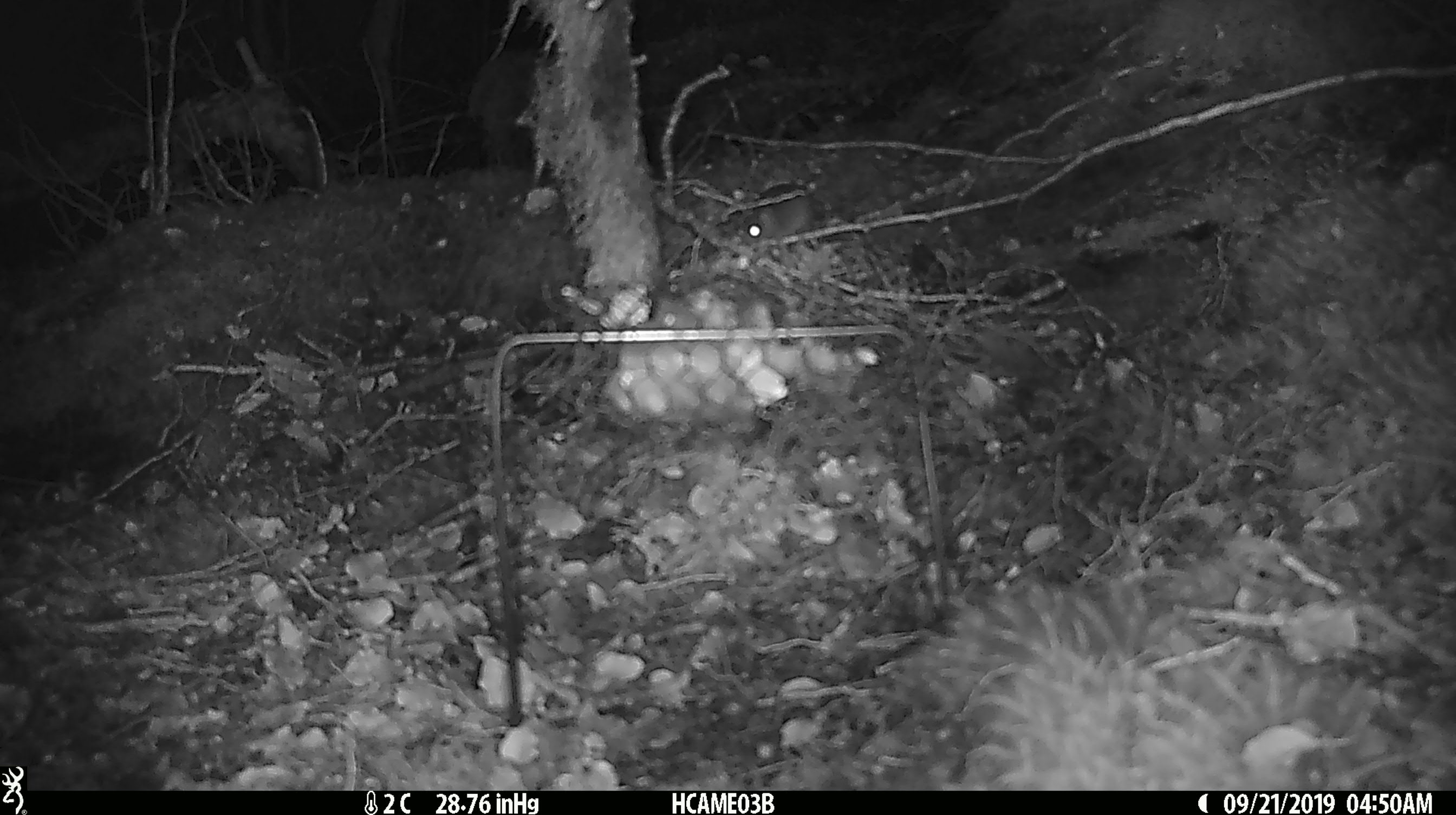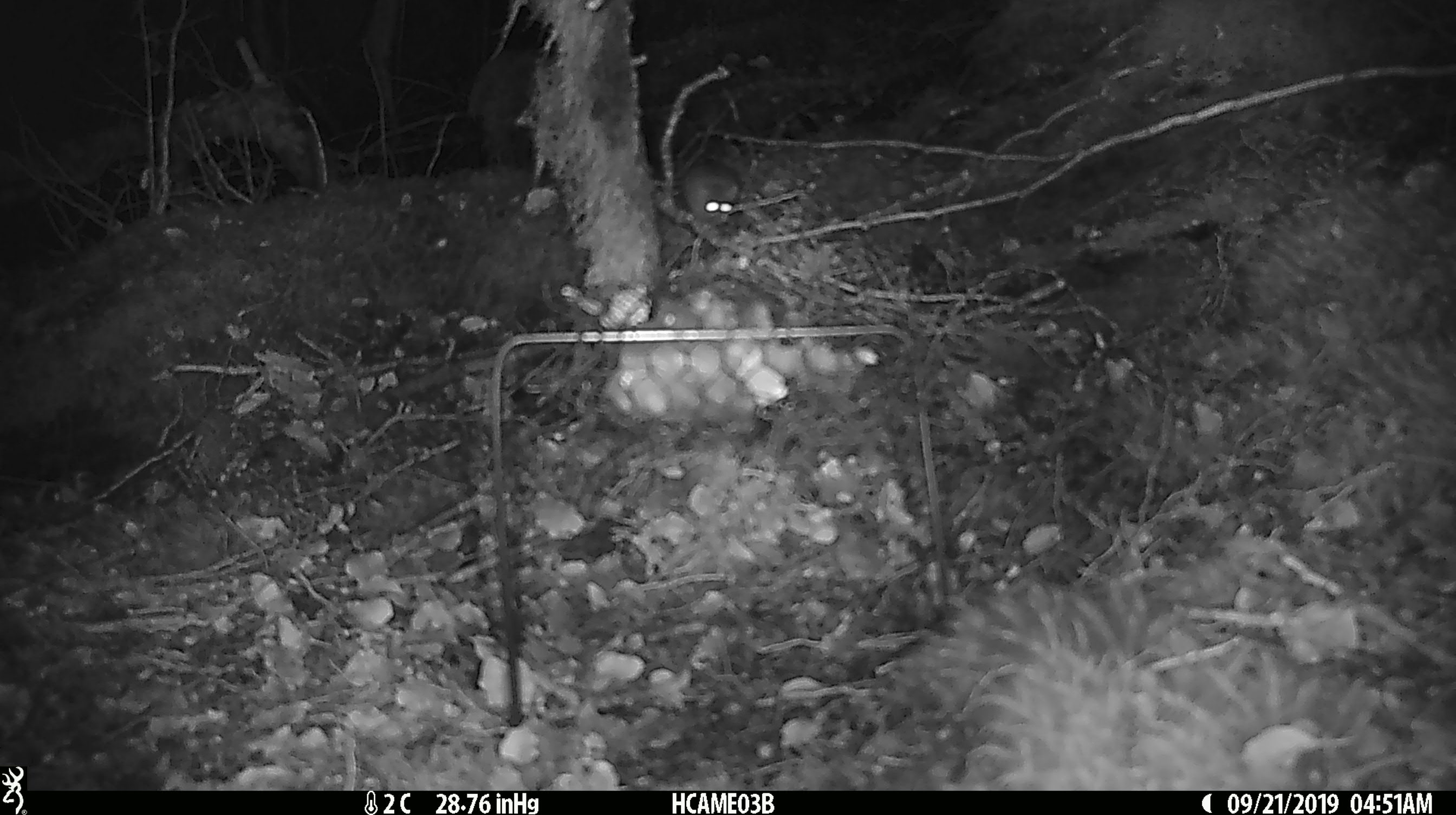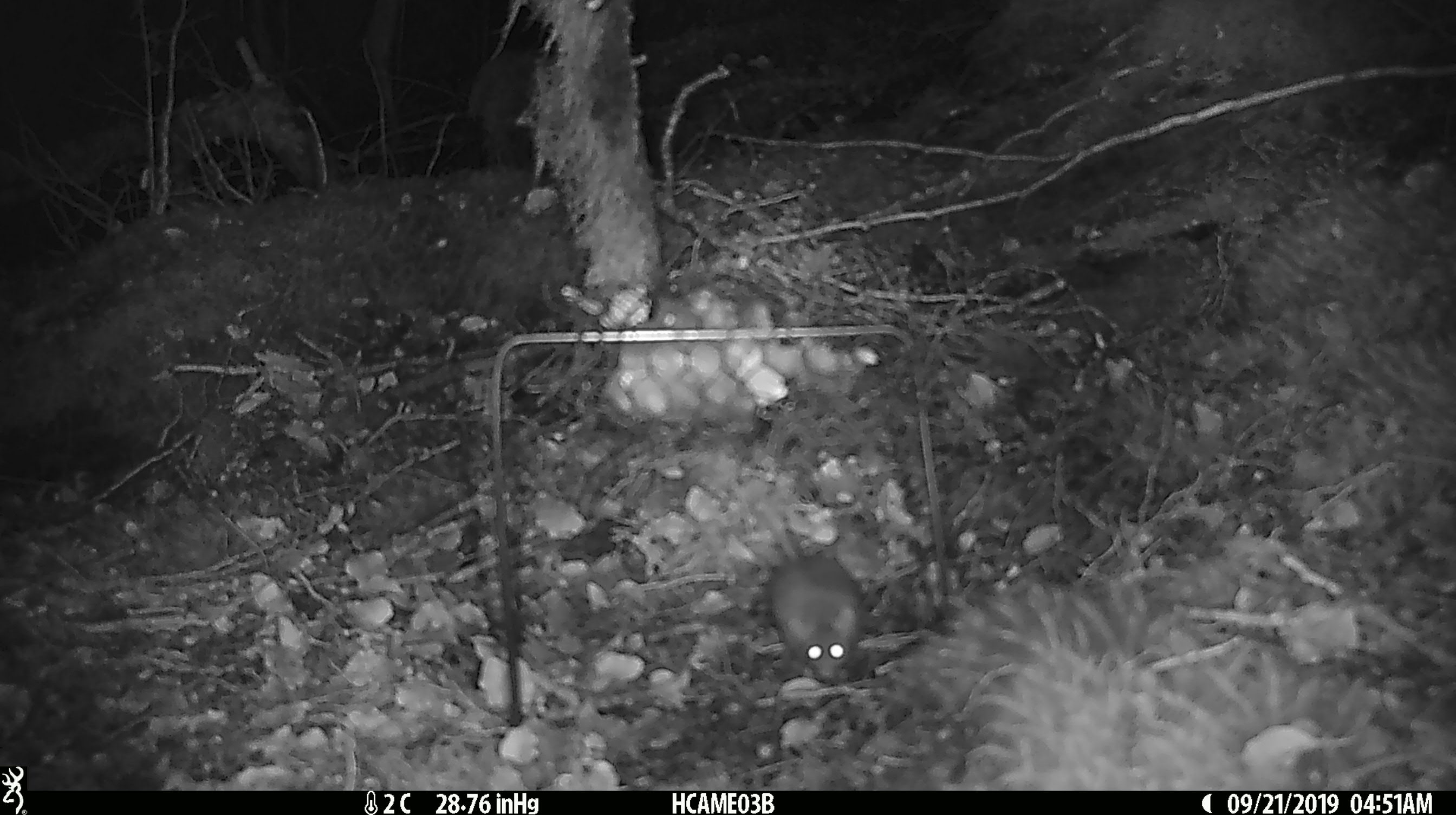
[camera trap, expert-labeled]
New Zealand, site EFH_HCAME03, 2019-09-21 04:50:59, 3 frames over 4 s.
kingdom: Animalia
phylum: Chordata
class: Mammalia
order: Rodentia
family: Muridae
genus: Mus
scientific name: Mus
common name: mouse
Mouse (Mus).